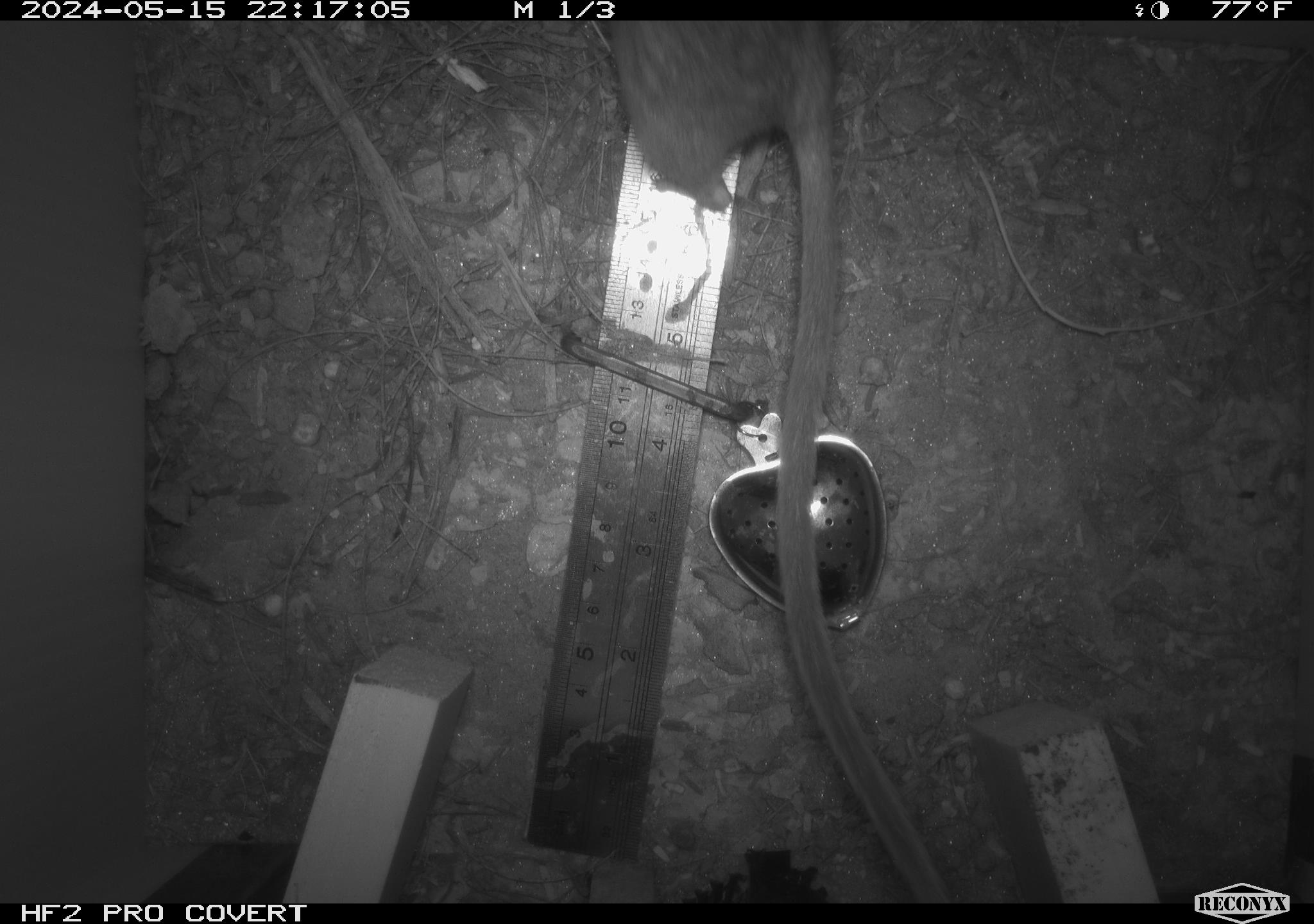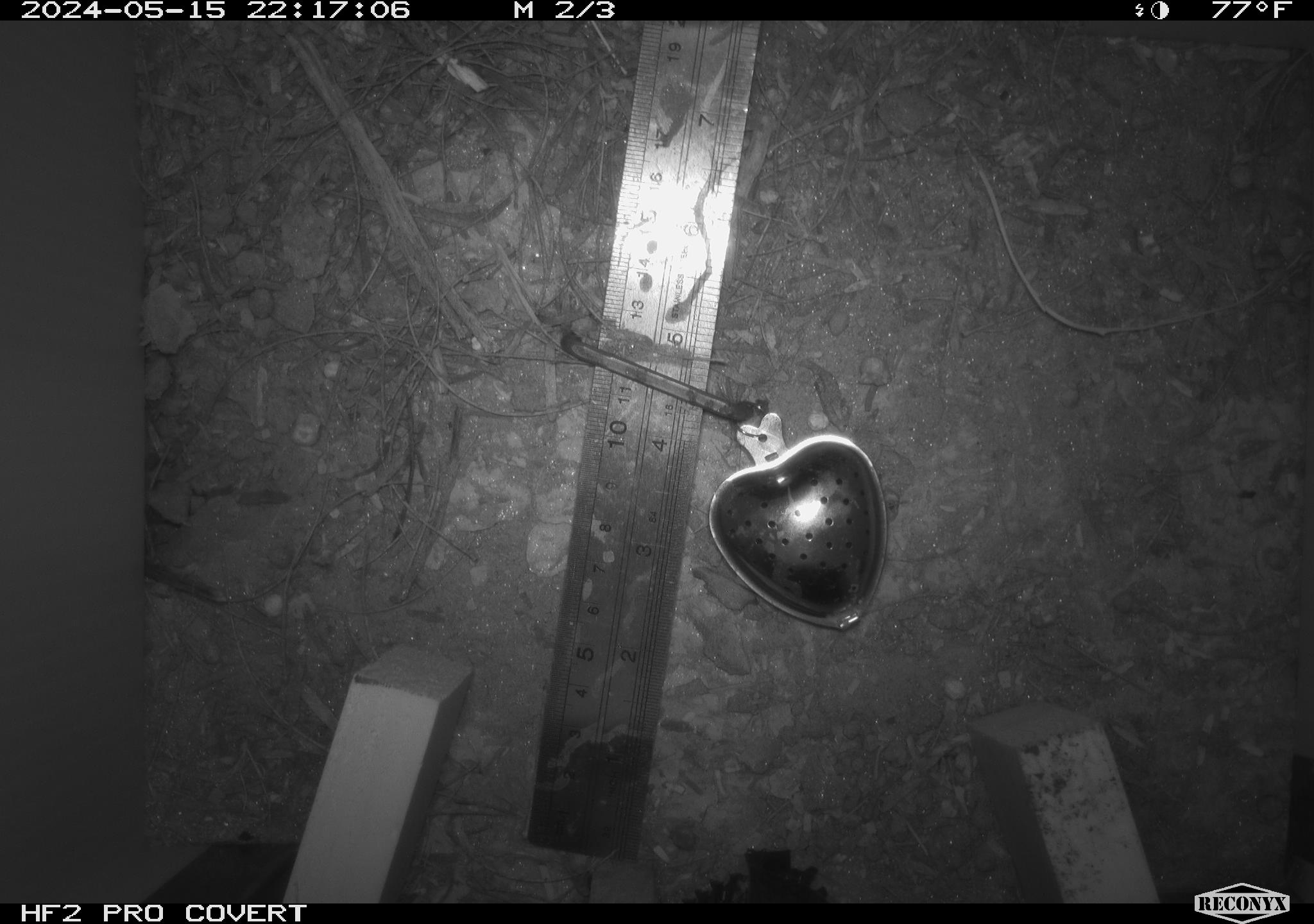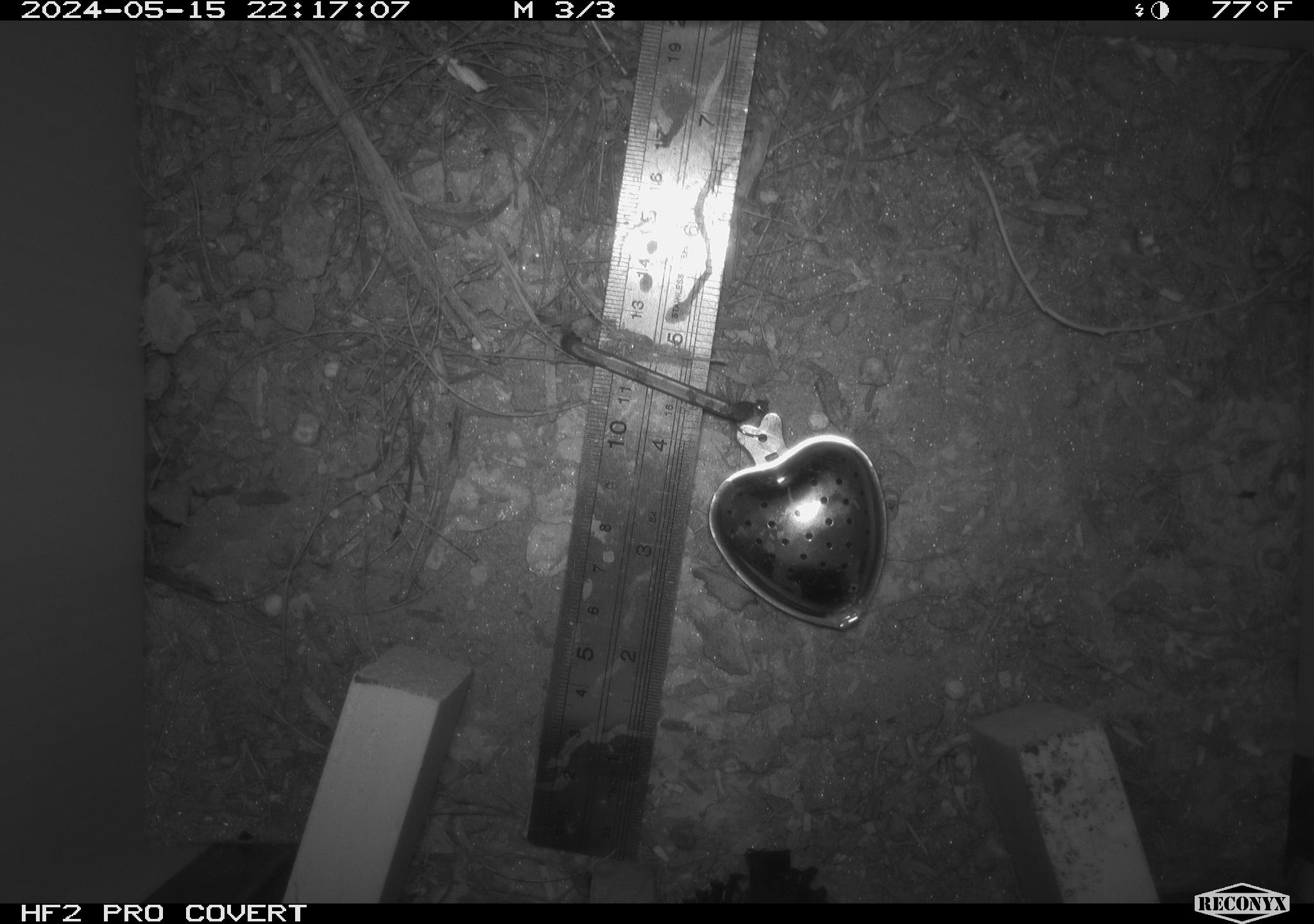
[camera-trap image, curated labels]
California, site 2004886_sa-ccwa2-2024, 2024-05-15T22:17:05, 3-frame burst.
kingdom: Animalia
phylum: Chordata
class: Mammalia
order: Rodentia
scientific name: Rodentia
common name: woodrat or rat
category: woodrat or rat species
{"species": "woodrat or rat species (woodrat or rat) (Rodentia)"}